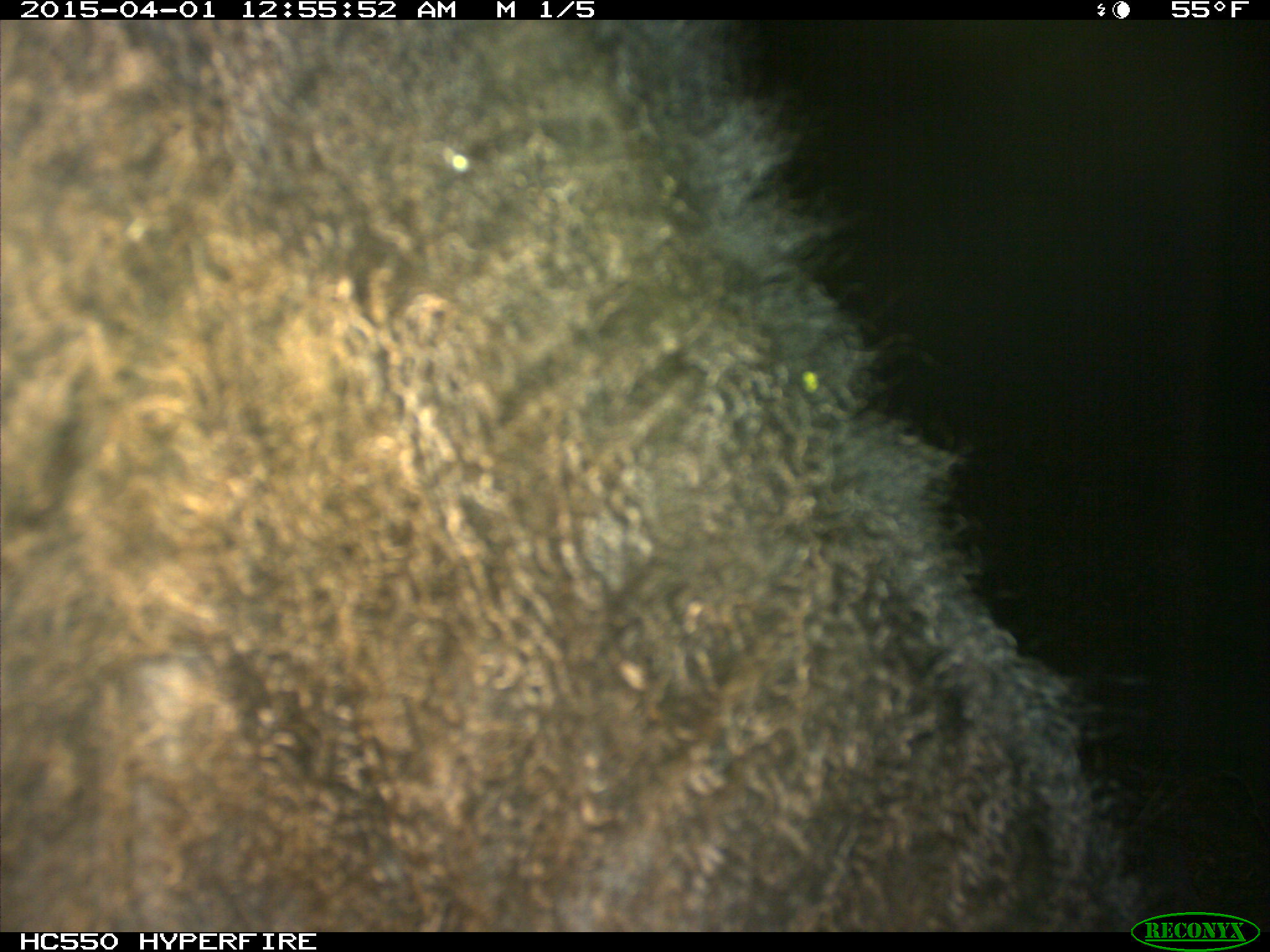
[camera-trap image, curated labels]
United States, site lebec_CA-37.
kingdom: Animalia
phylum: Chordata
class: Mammalia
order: Artiodactyla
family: Bovidae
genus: Bos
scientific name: Bos taurus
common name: domestic cow